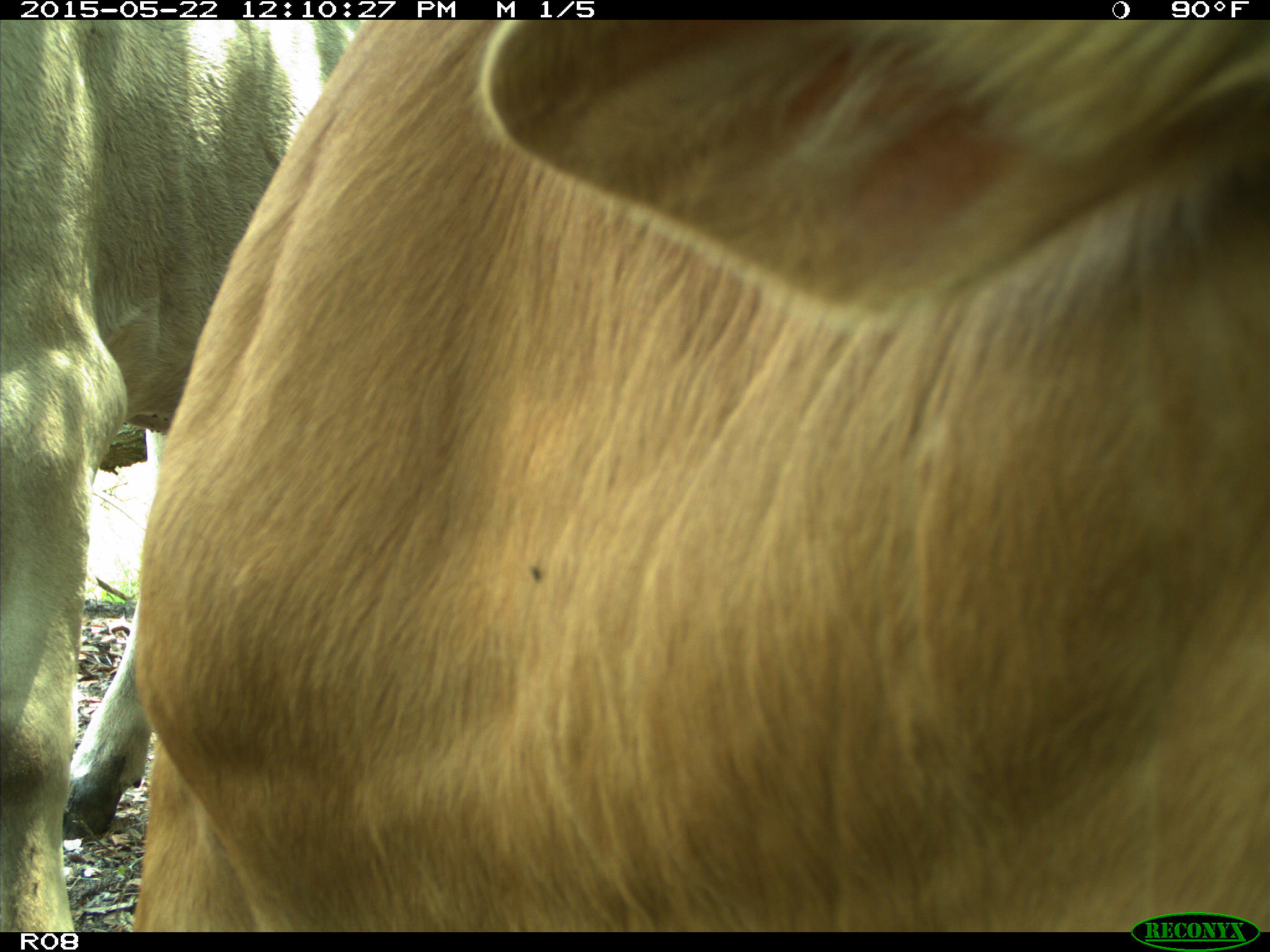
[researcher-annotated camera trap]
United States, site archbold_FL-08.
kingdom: Animalia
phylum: Chordata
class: Mammalia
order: Artiodactyla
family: Bovidae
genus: Bos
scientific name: Bos taurus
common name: domestic cow